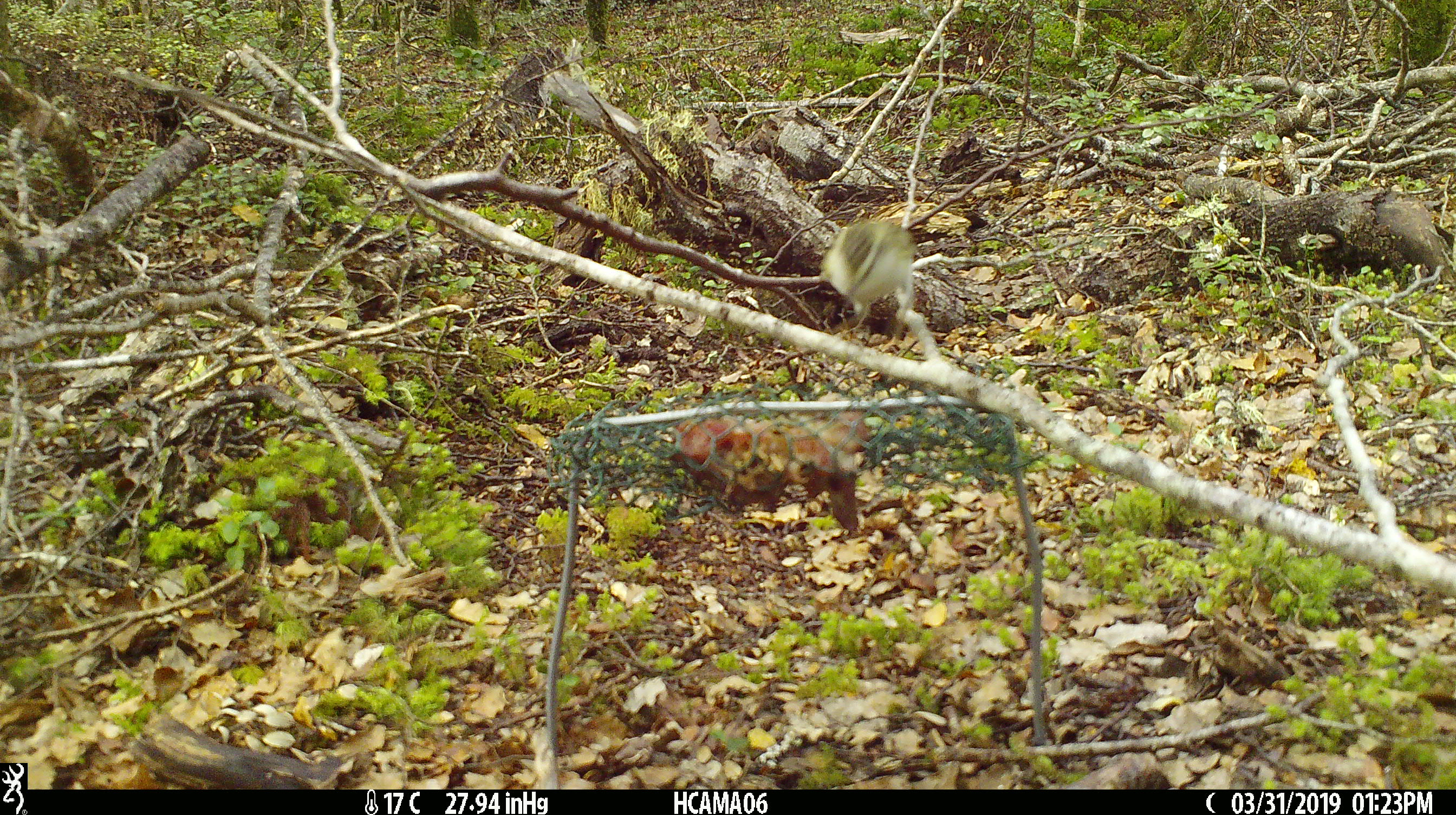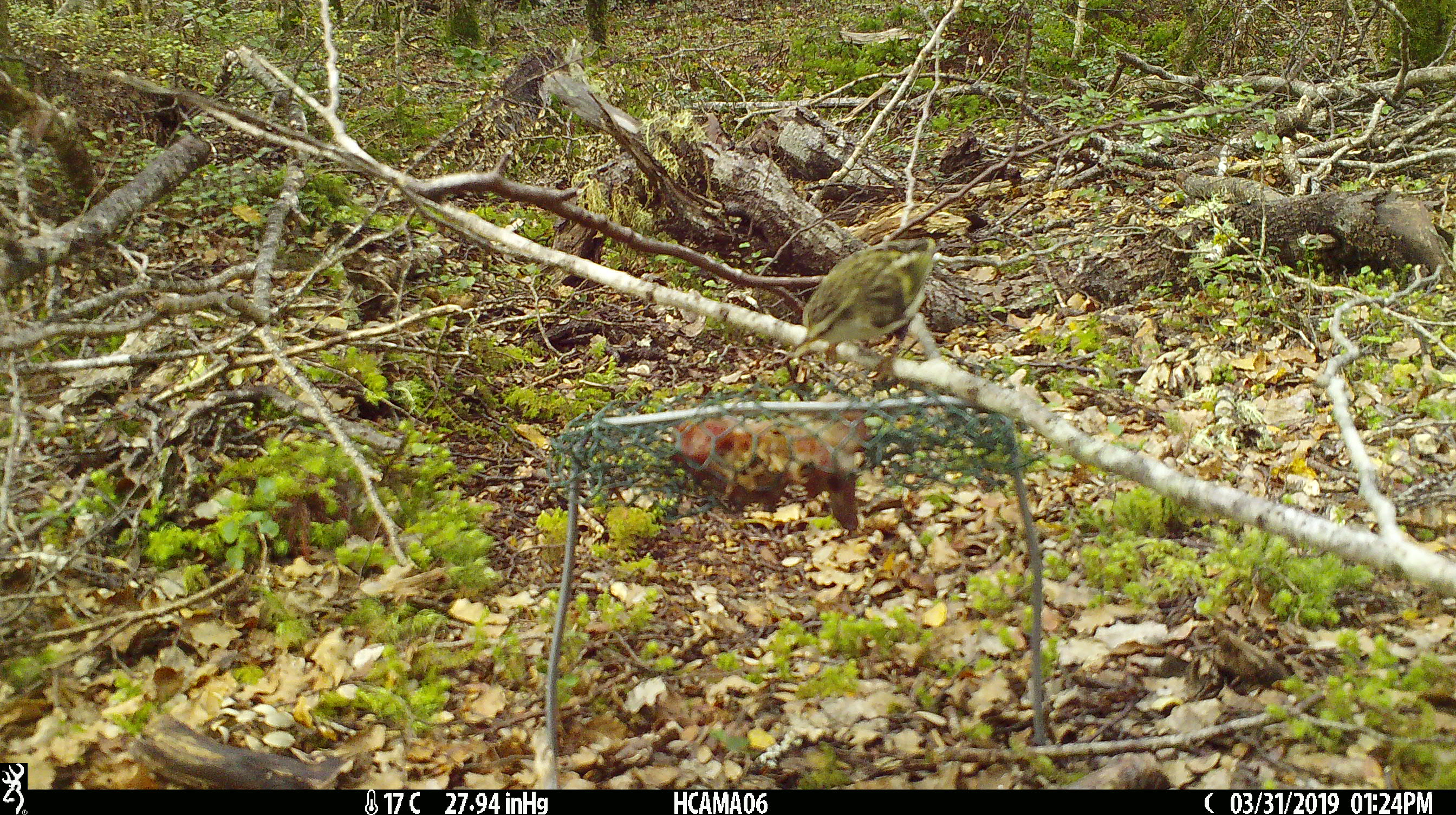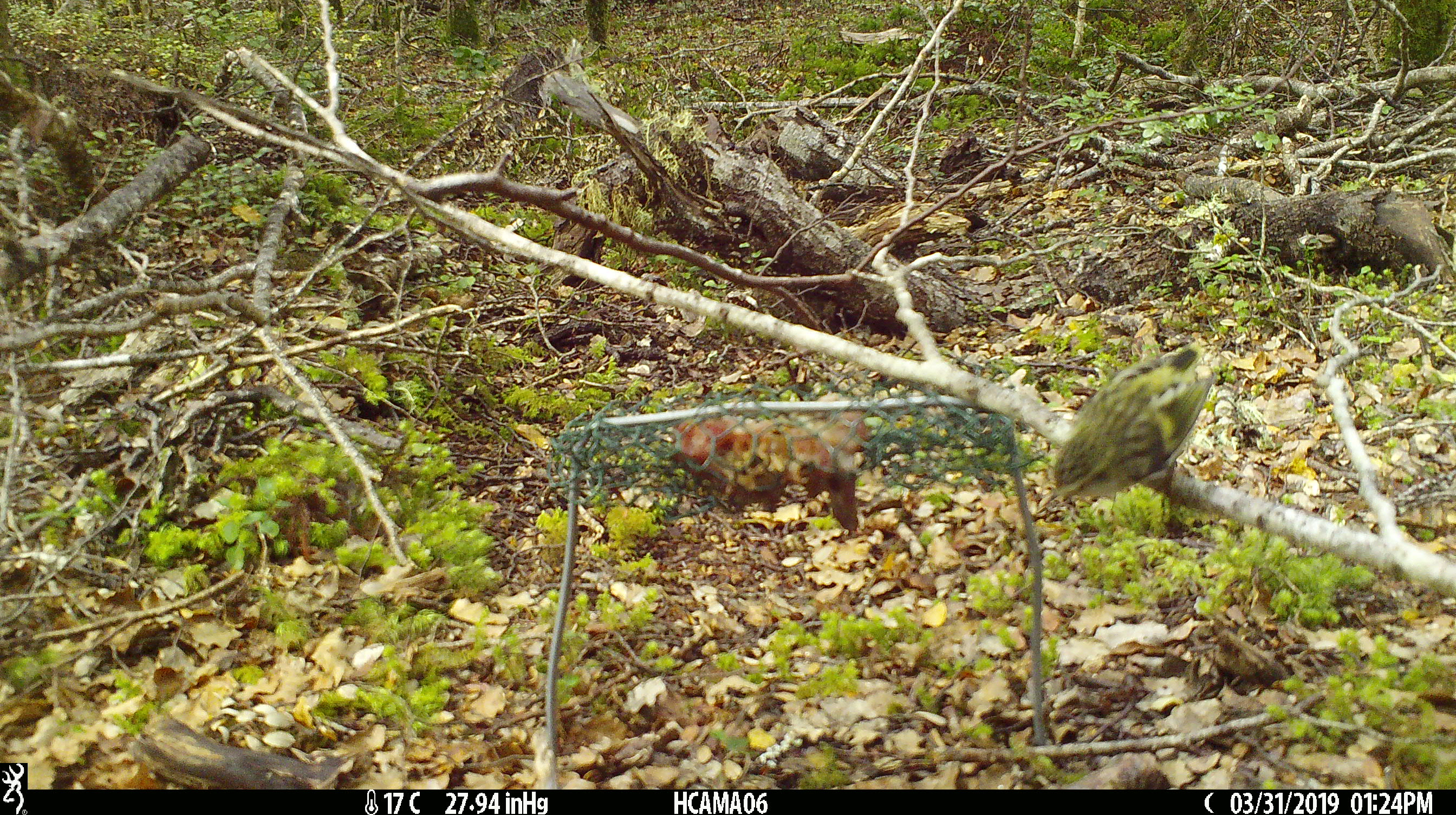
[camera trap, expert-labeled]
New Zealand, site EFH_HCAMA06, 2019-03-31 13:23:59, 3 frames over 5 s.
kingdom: Animalia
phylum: Chordata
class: Aves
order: Passeriformes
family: Acanthisittidae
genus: Acanthisitta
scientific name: Acanthisitta chloris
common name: rifleman